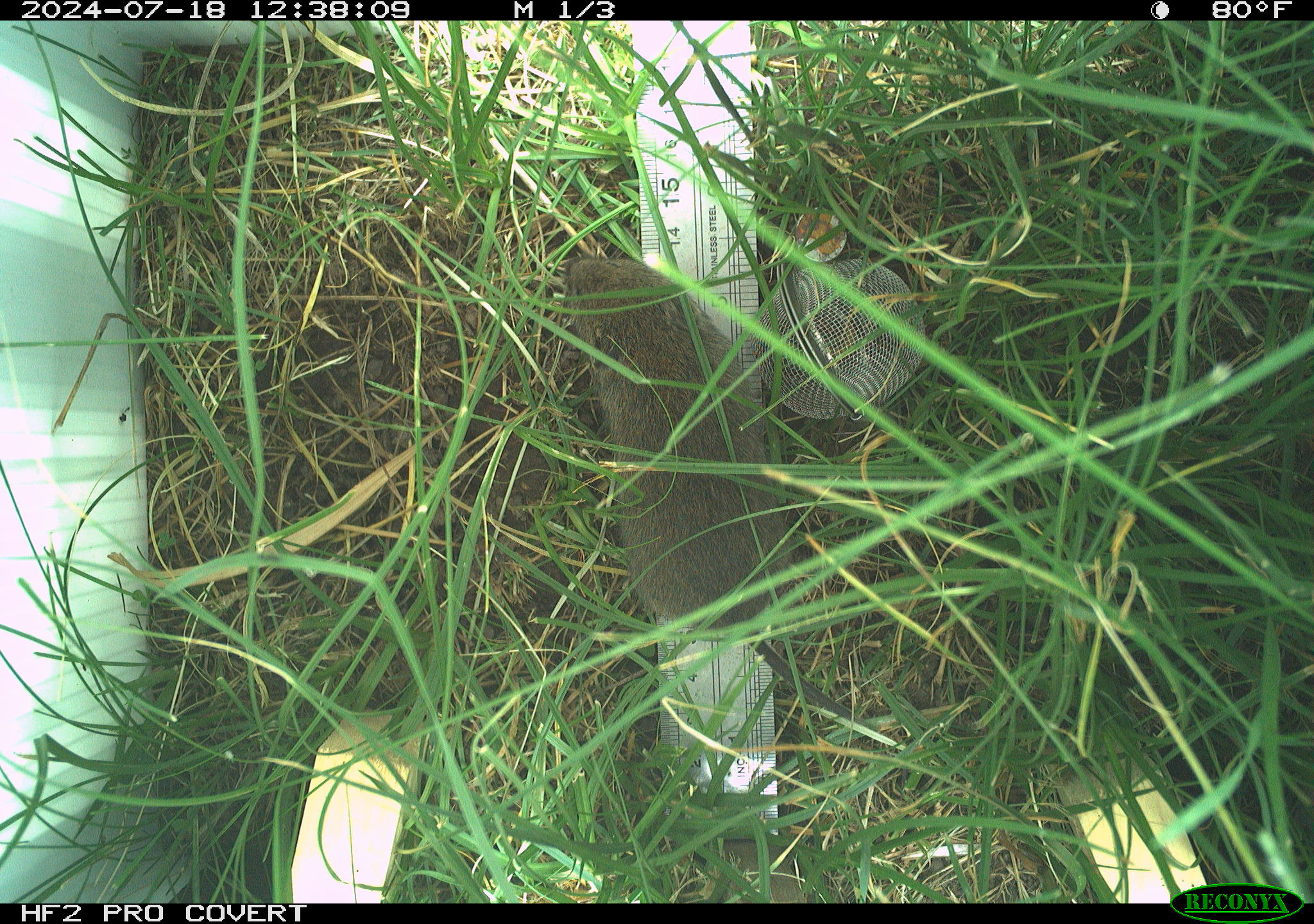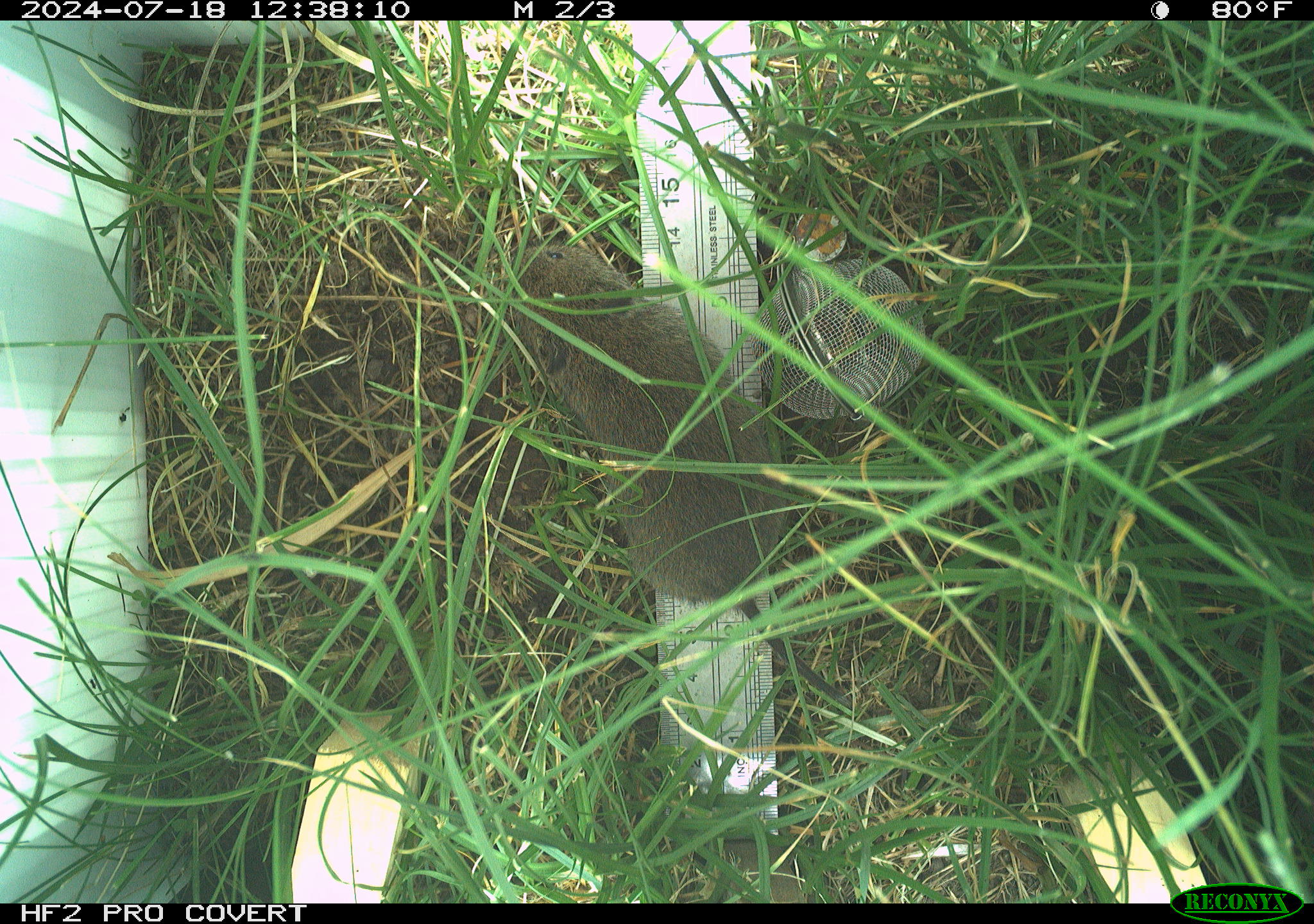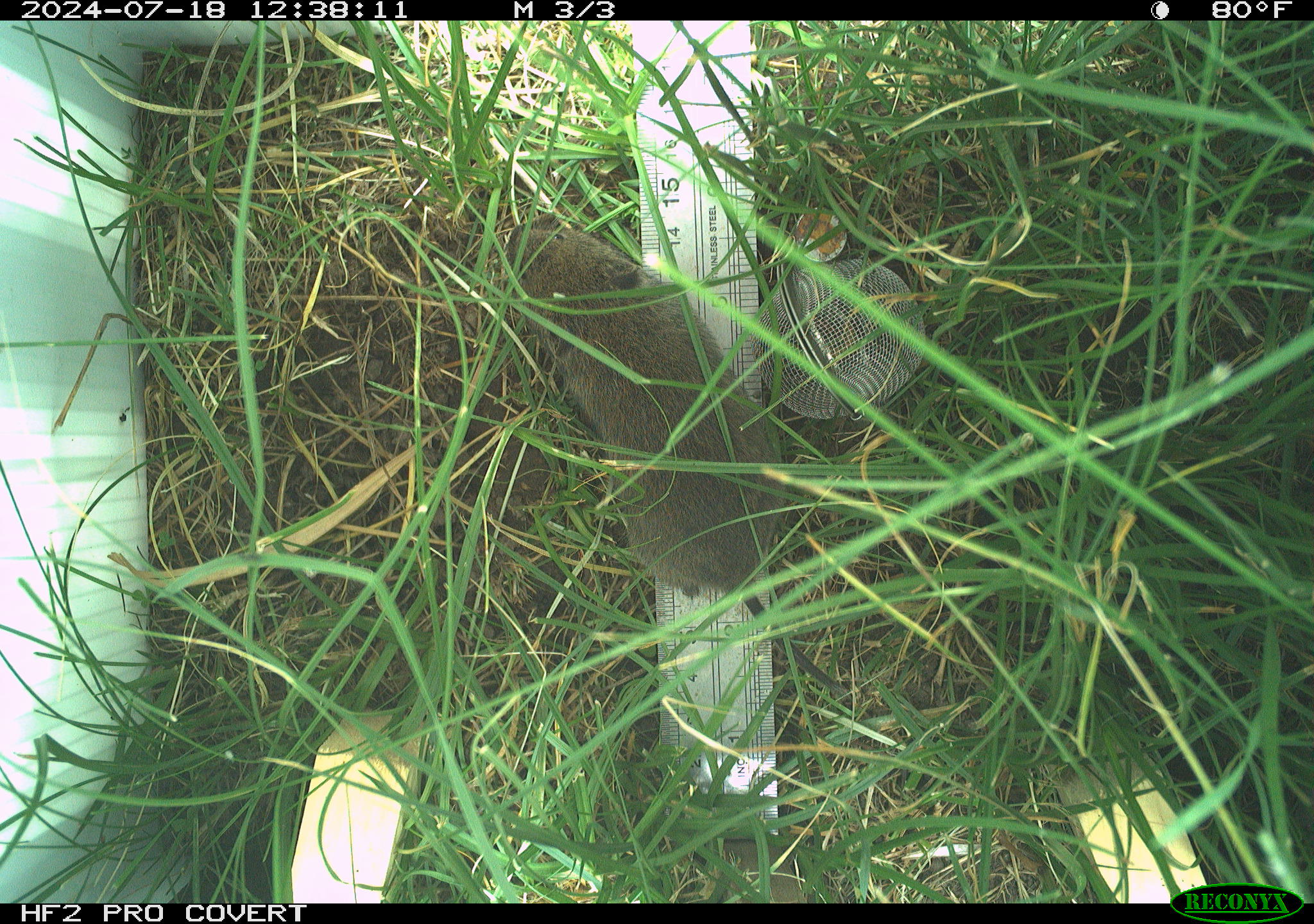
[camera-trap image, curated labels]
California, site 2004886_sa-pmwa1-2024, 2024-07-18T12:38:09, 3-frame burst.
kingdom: Animalia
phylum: Chordata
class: Mammalia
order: Rodentia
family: Cricetidae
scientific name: Arvicolinae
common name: voles, lemmings, and muskrats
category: arvicolinae subfamily